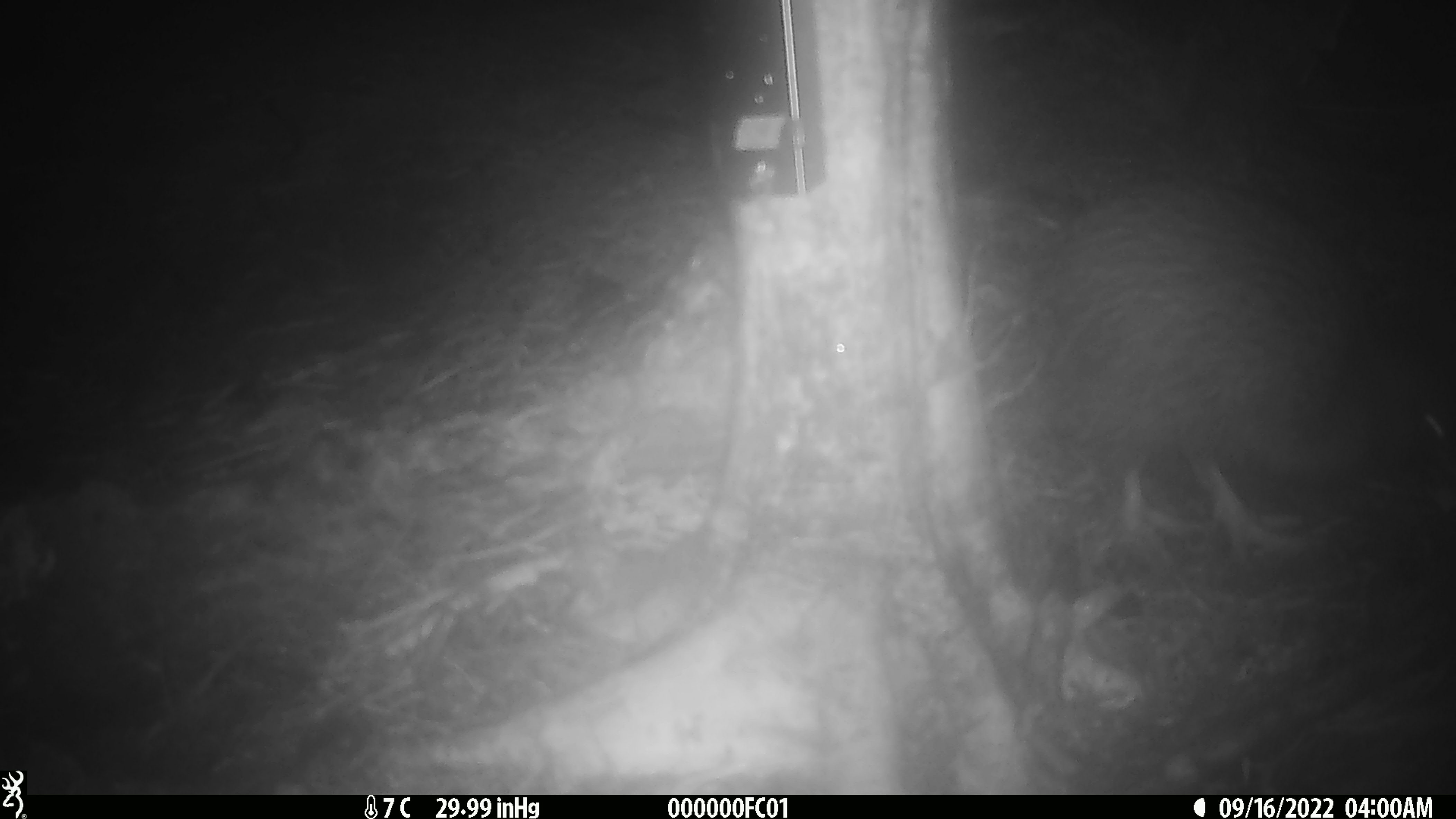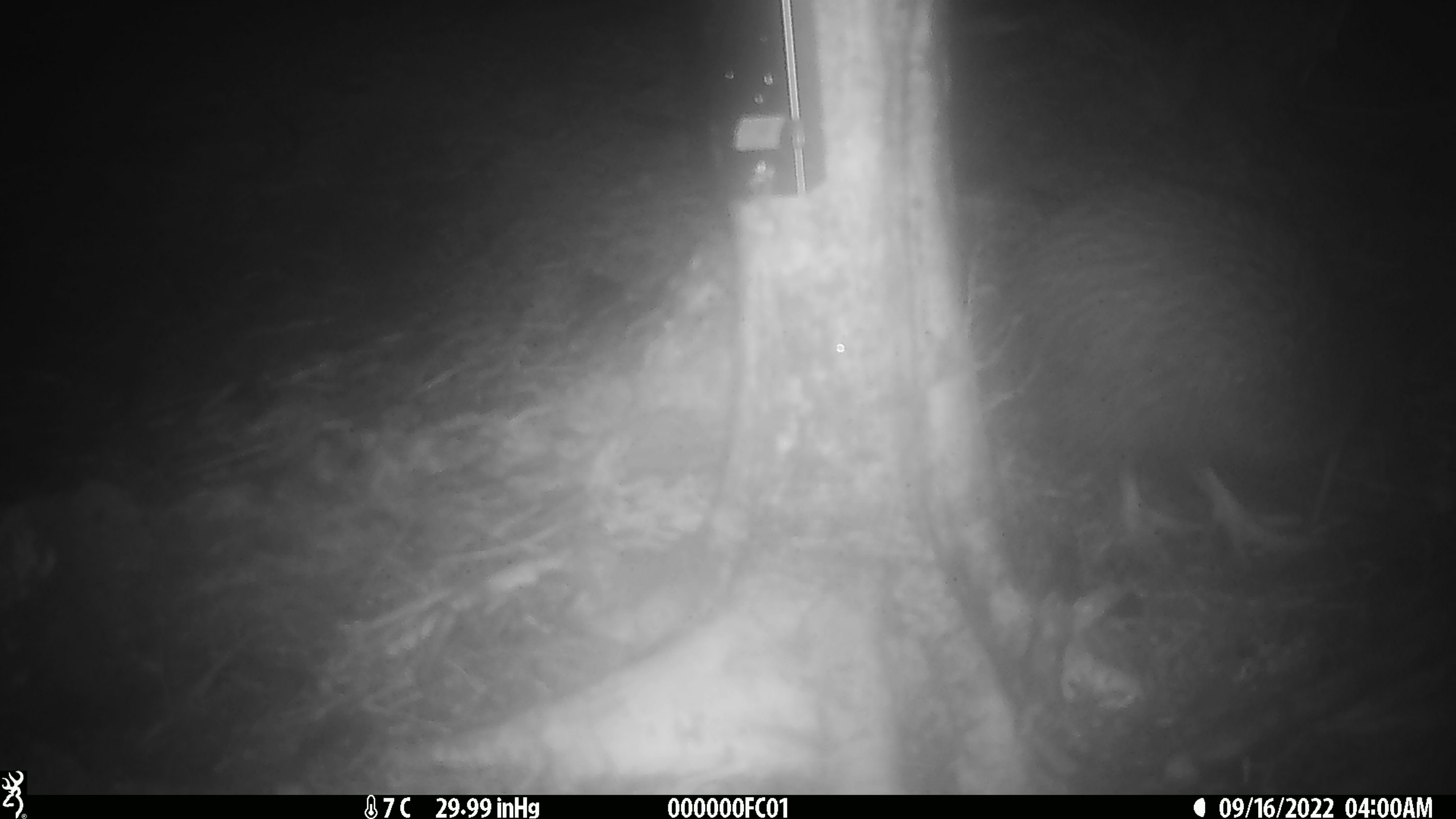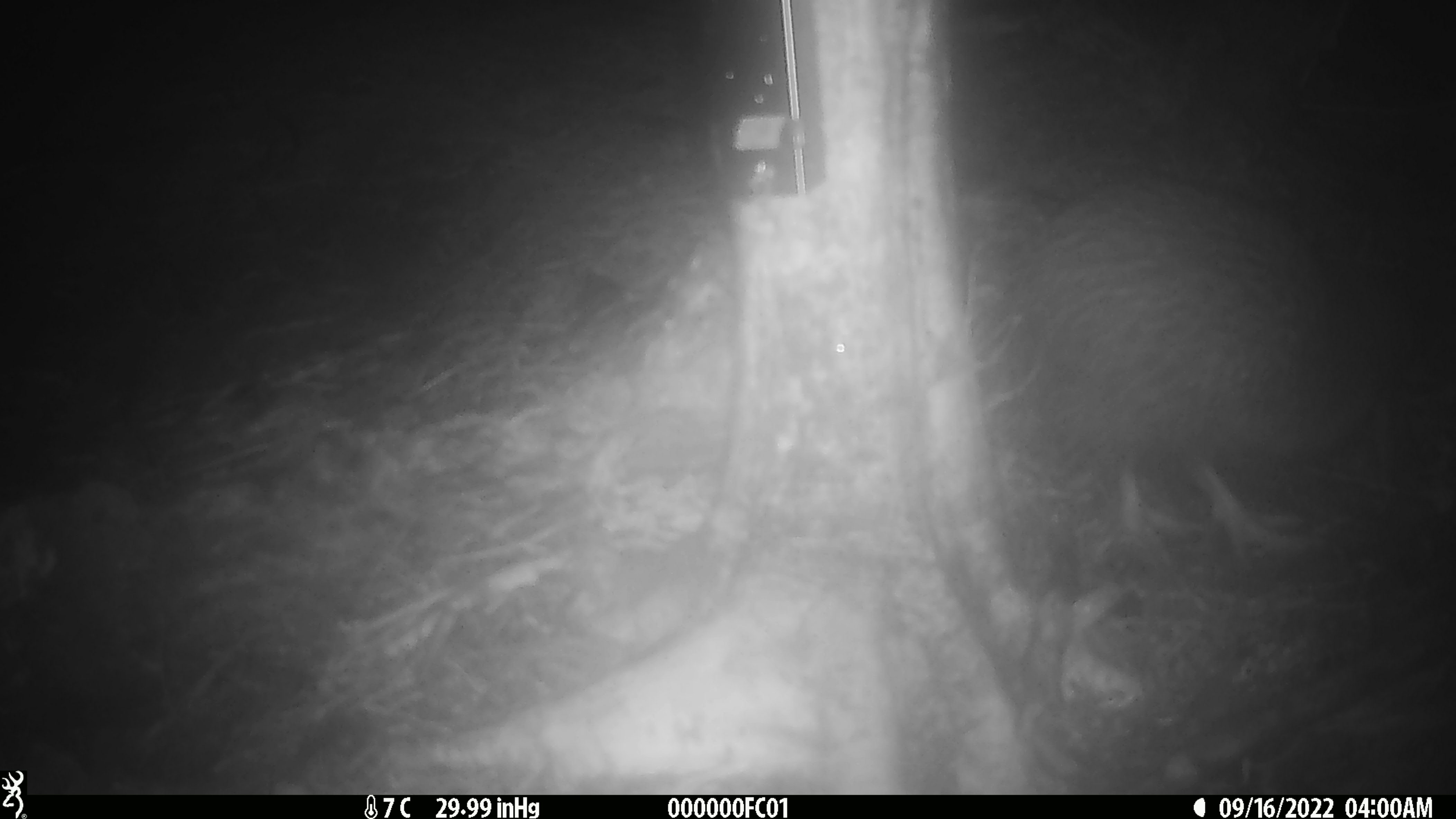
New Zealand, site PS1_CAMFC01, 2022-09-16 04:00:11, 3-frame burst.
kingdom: Animalia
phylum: Chordata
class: Aves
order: Apterygiformes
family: Apterygidae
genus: Apteryx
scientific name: Apteryx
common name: kiwi